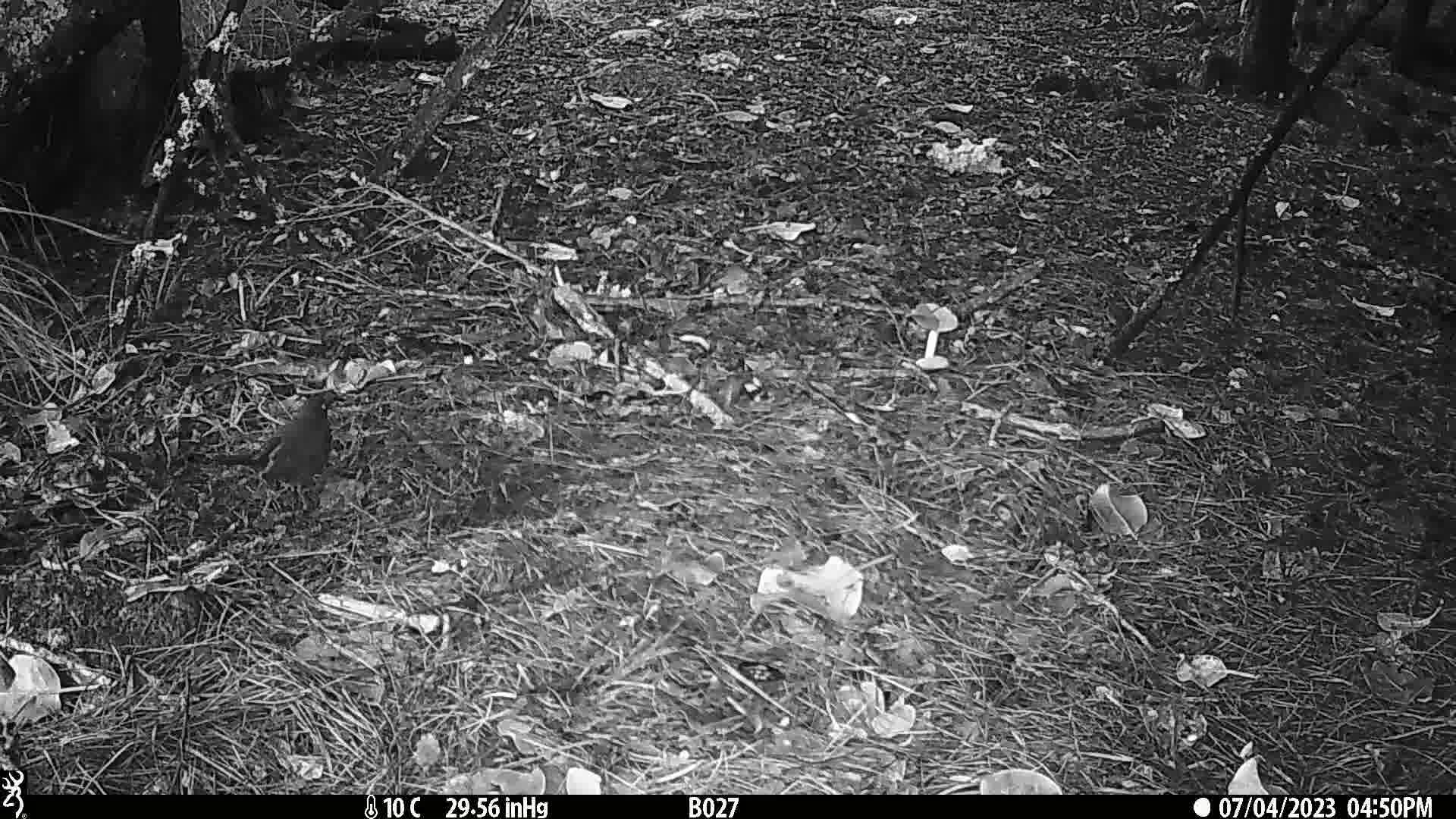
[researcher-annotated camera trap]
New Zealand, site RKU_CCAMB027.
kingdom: Animalia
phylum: Chordata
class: Aves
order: Passeriformes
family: Turdidae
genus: Turdus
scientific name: Turdus merula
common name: eurasian blackbird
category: blackbird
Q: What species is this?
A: Blackbird (eurasian blackbird) (Turdus merula).